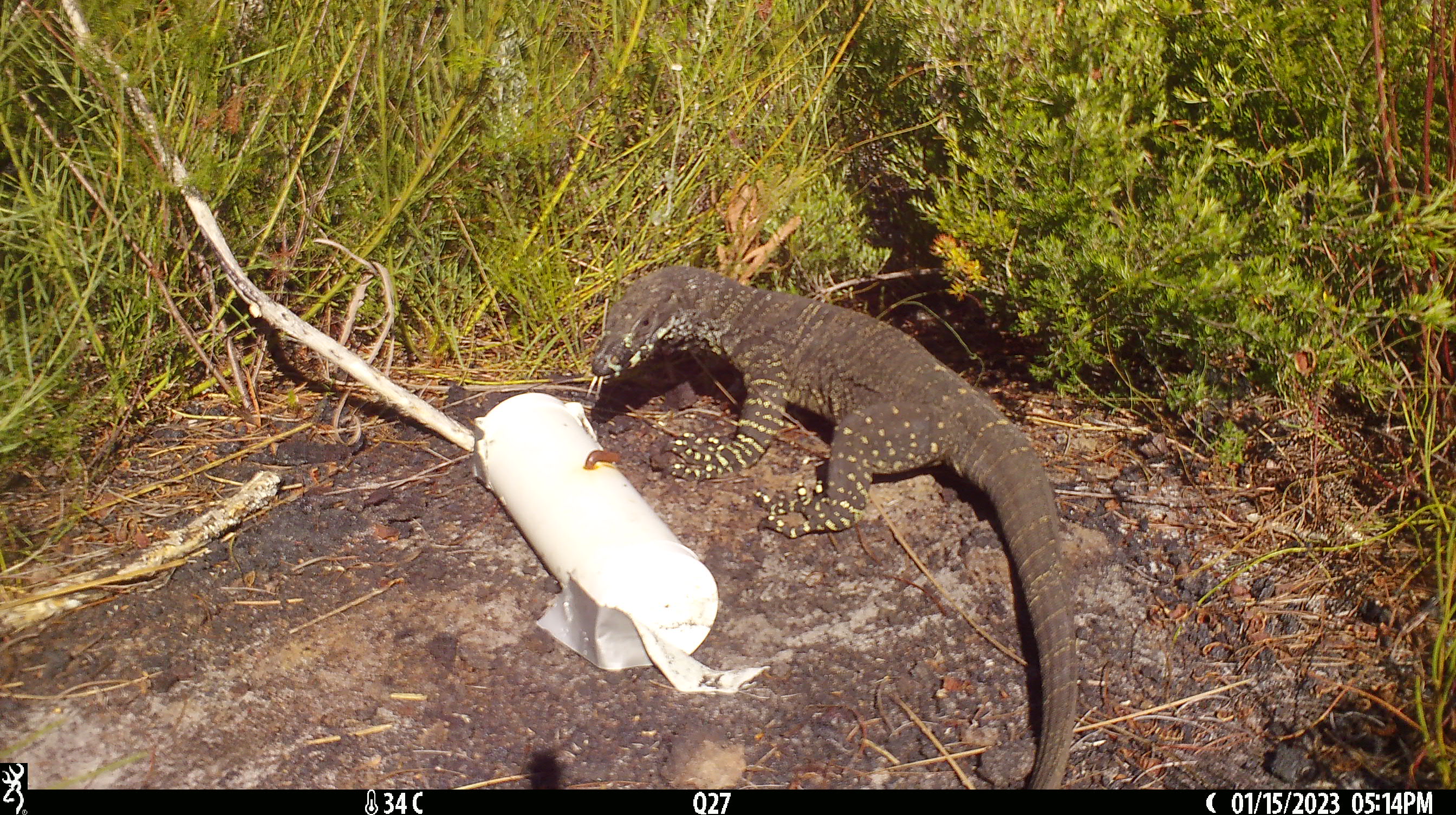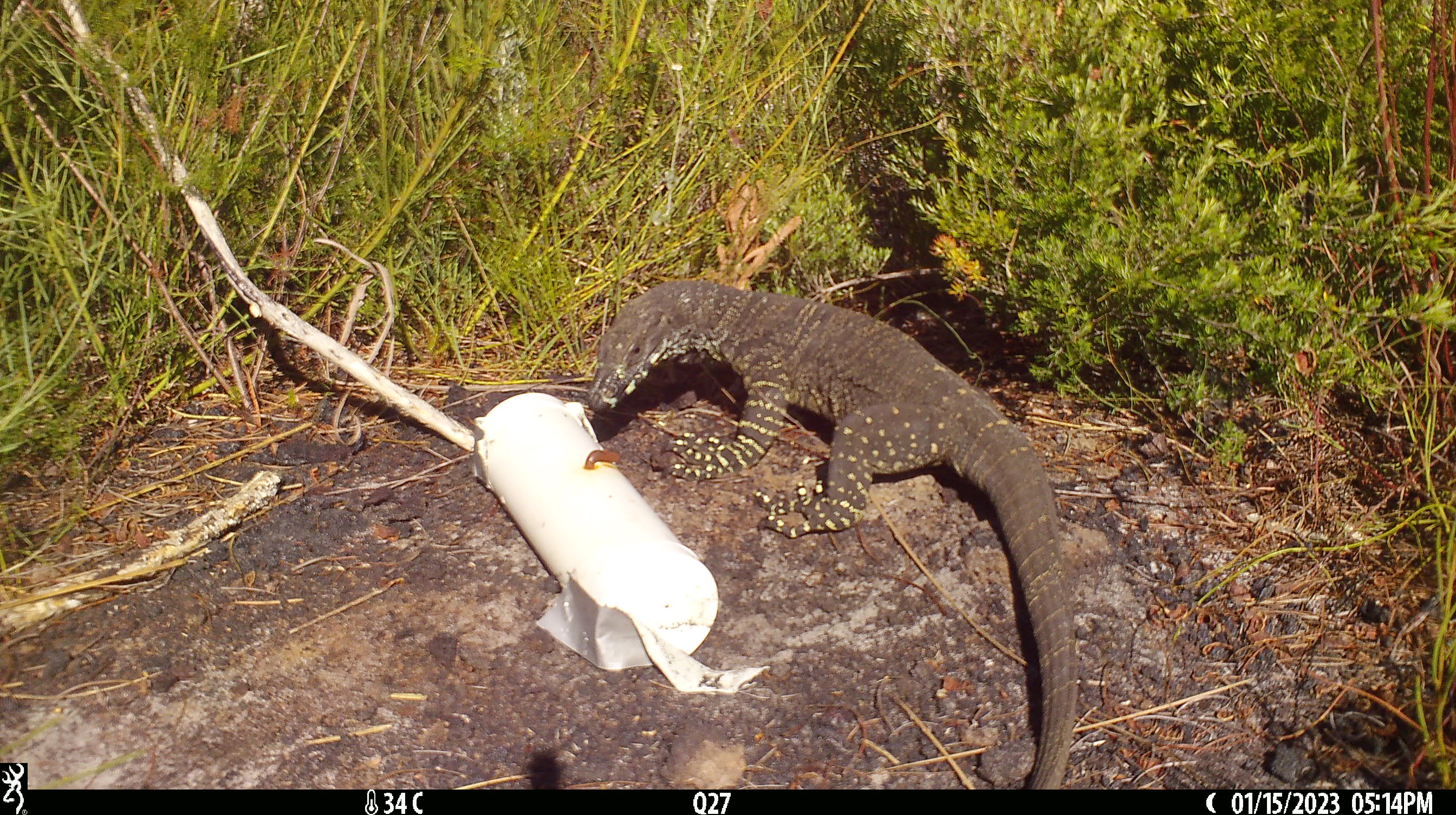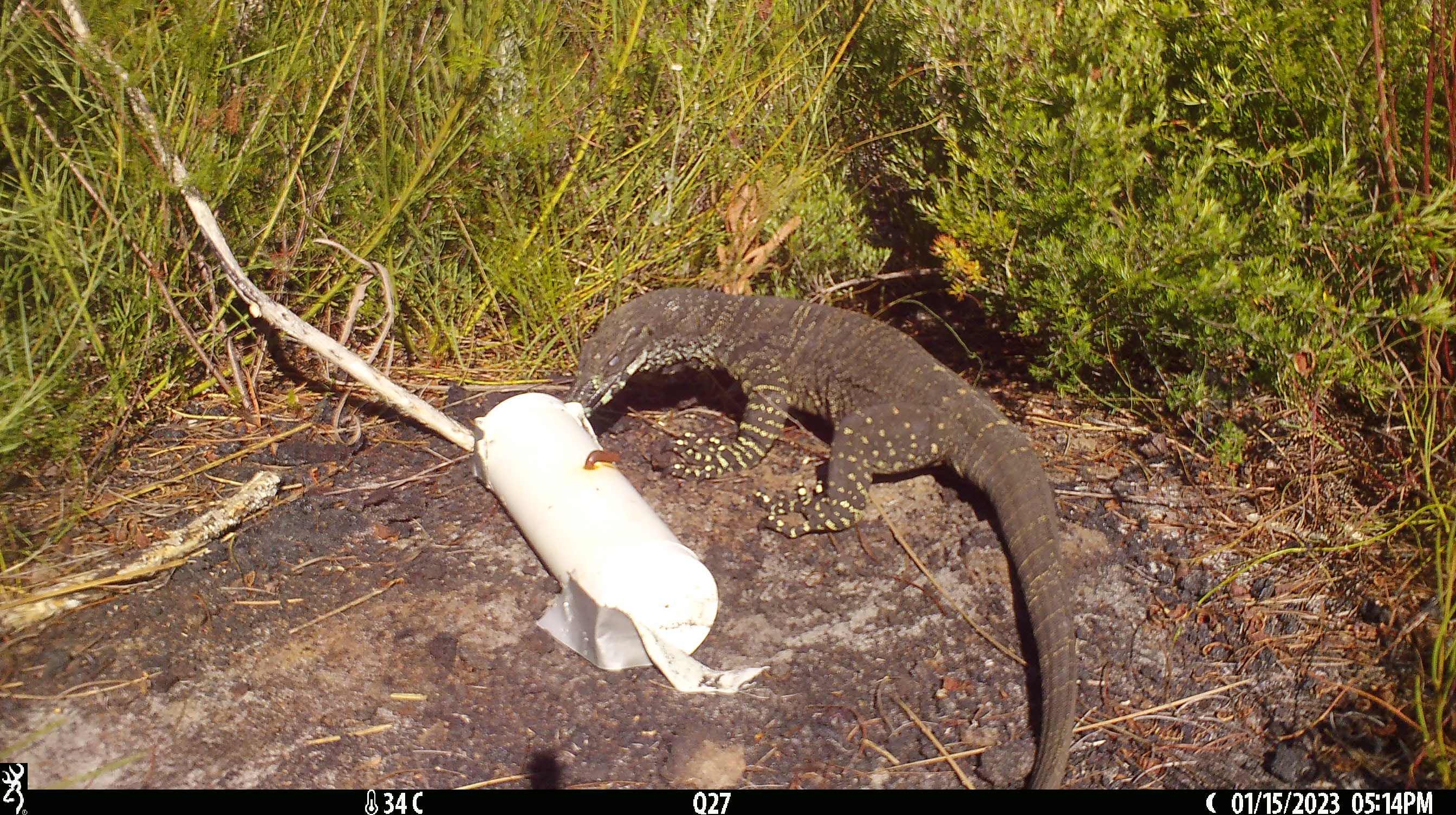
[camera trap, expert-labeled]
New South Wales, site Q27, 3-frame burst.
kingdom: Animalia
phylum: Chordata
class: Reptilia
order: Squamata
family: Varanidae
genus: Varanus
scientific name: Varanus varius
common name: lace monitor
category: goanna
Goanna (lace monitor) (Varanus varius).